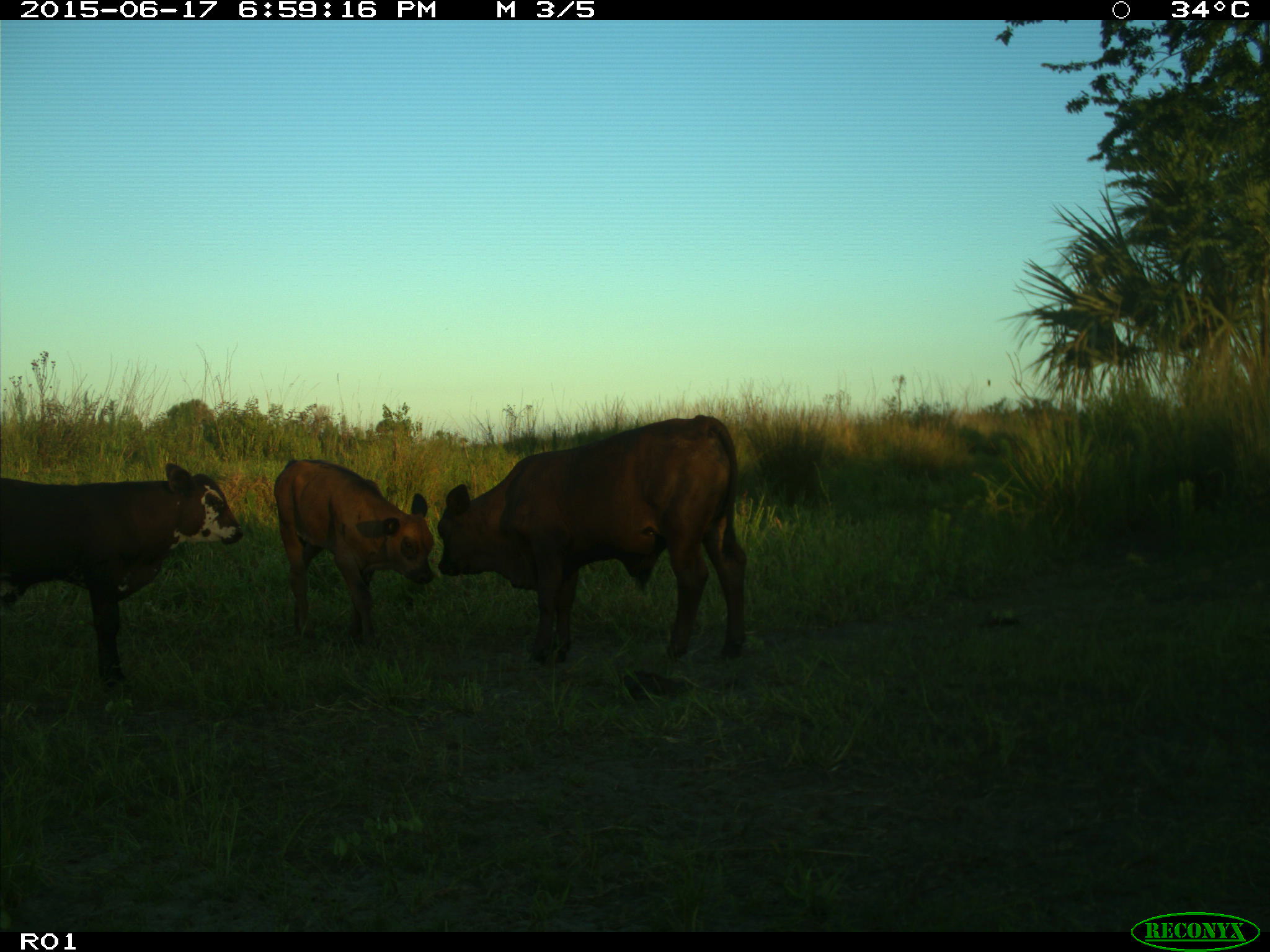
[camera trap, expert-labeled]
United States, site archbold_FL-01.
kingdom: Animalia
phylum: Chordata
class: Mammalia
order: Artiodactyla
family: Bovidae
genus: Bos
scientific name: Bos taurus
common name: domestic cow